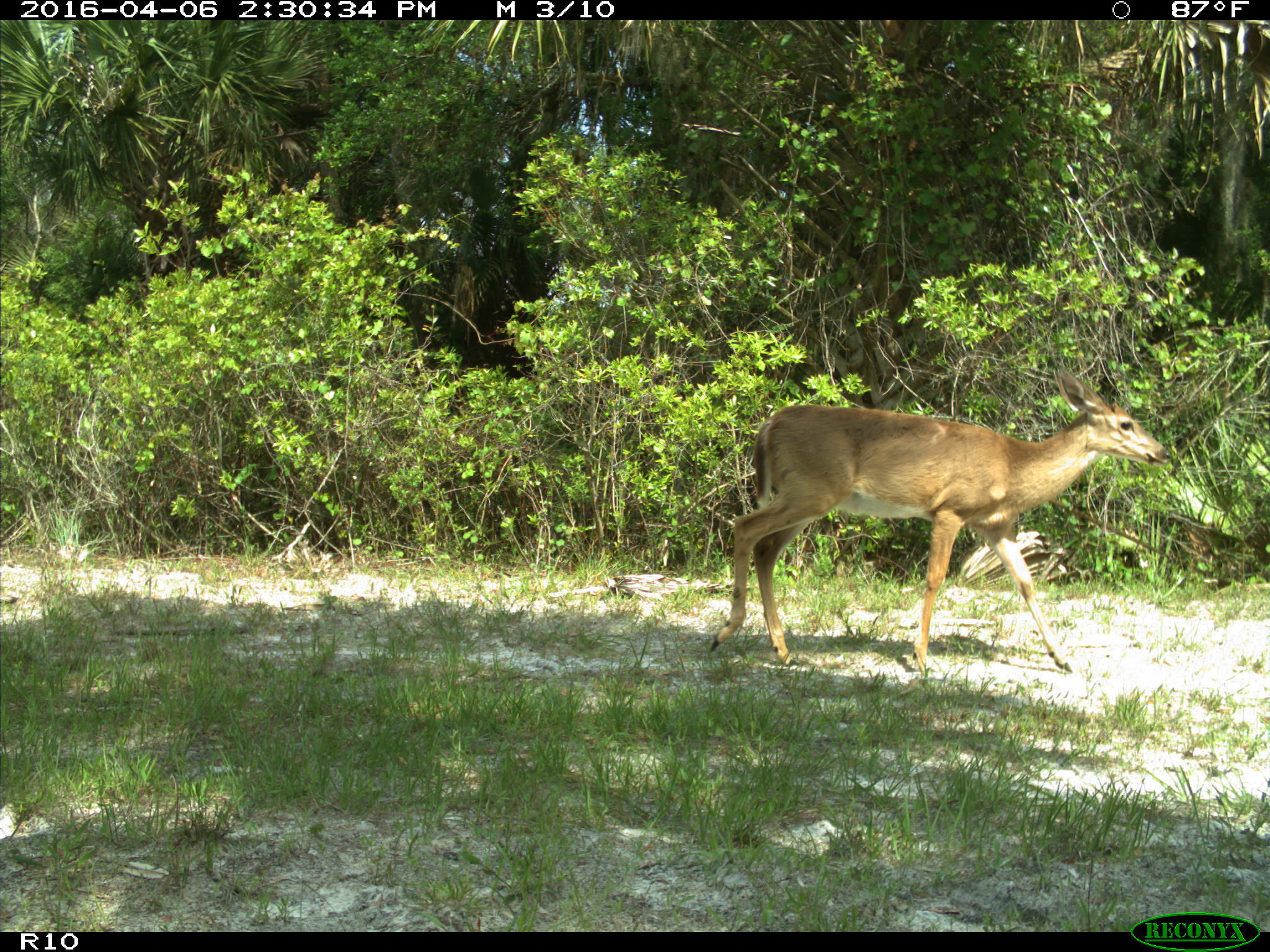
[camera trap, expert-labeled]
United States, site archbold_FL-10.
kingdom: Animalia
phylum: Chordata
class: Mammalia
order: Artiodactyla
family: Cervidae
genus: Odocoileus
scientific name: Odocoileus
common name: deer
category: unidentified deer